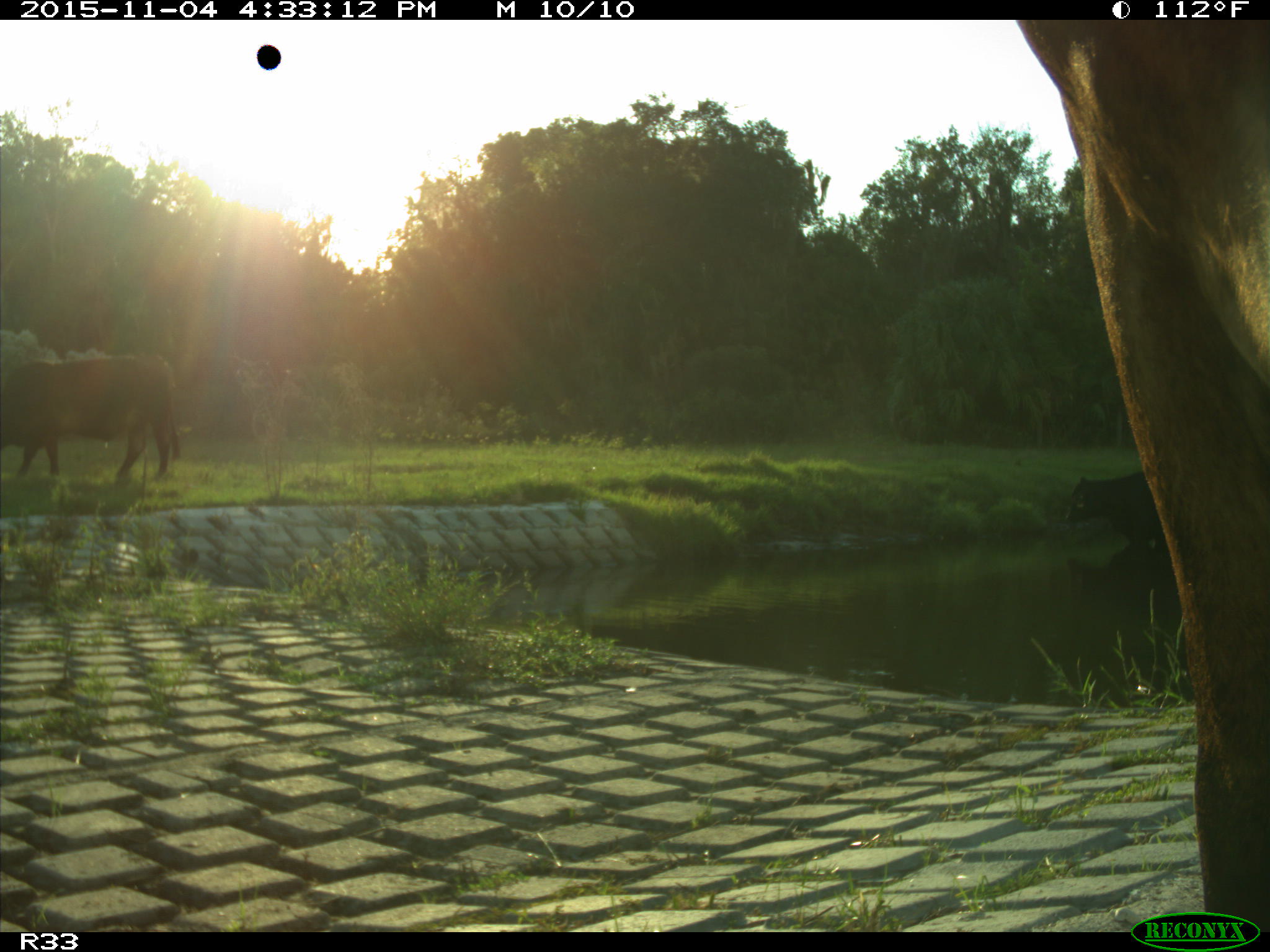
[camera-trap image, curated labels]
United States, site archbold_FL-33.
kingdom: Animalia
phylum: Chordata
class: Mammalia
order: Artiodactyla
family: Bovidae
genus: Bos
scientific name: Bos taurus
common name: domestic cow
Bos taurus (domestic cow).